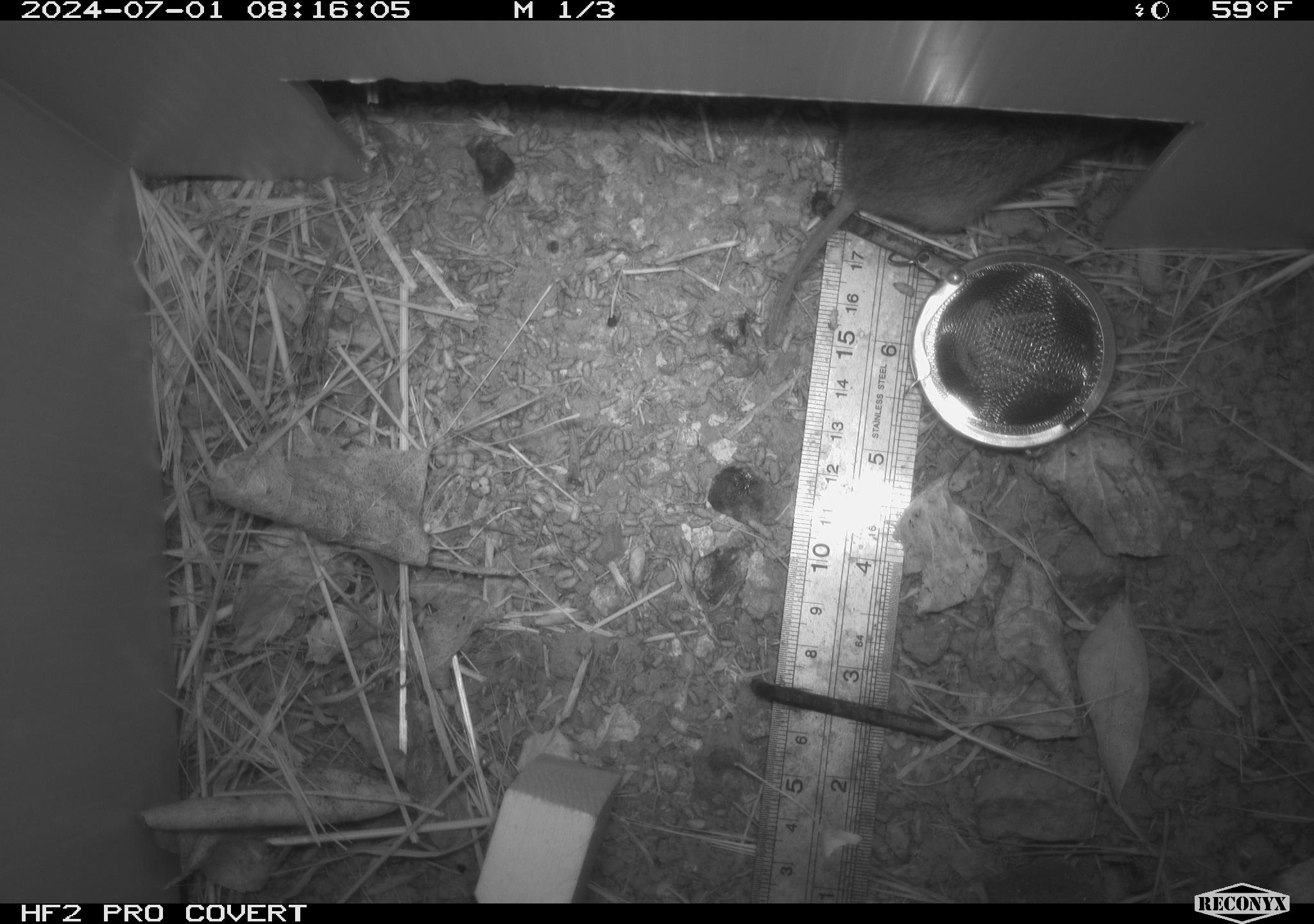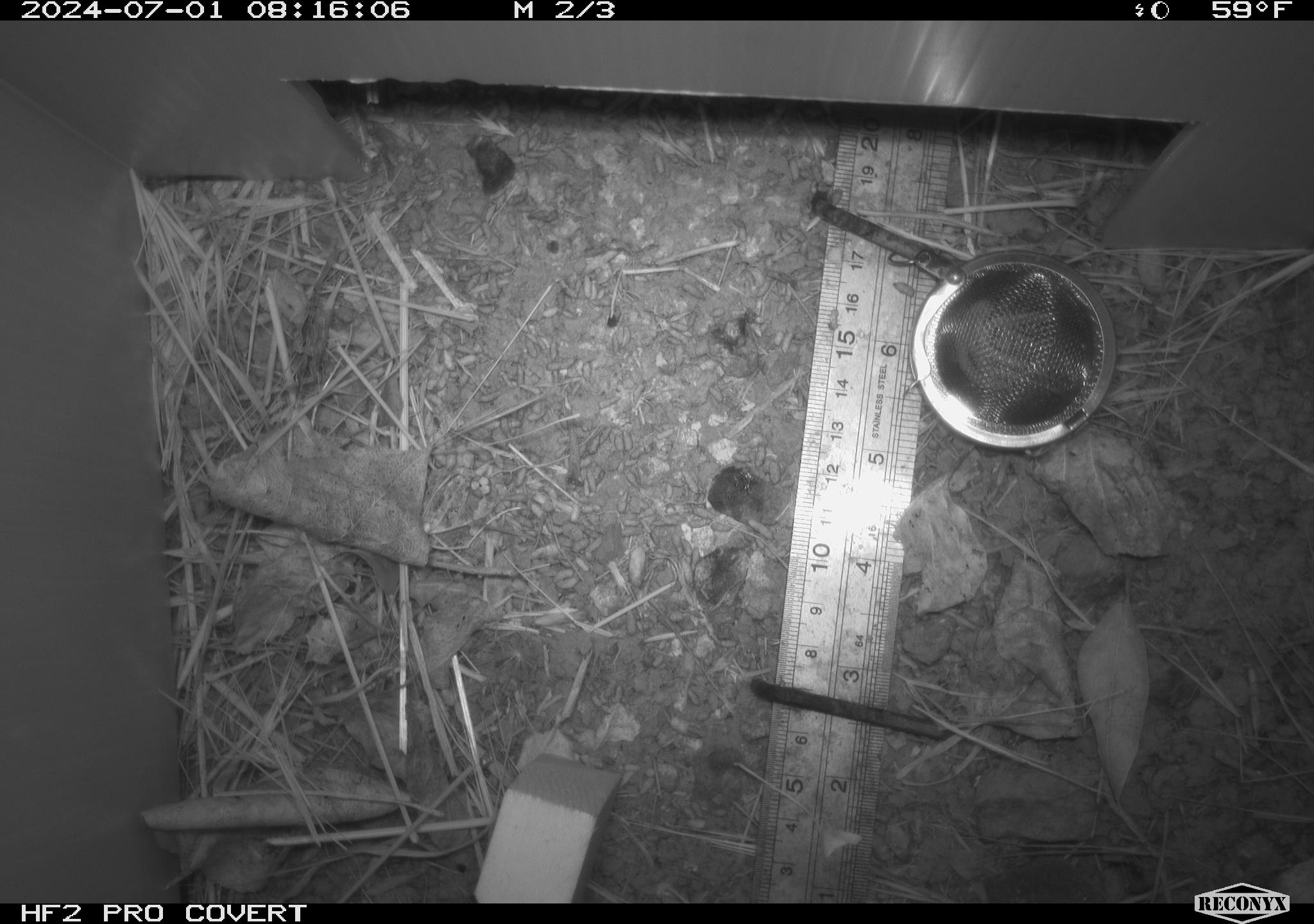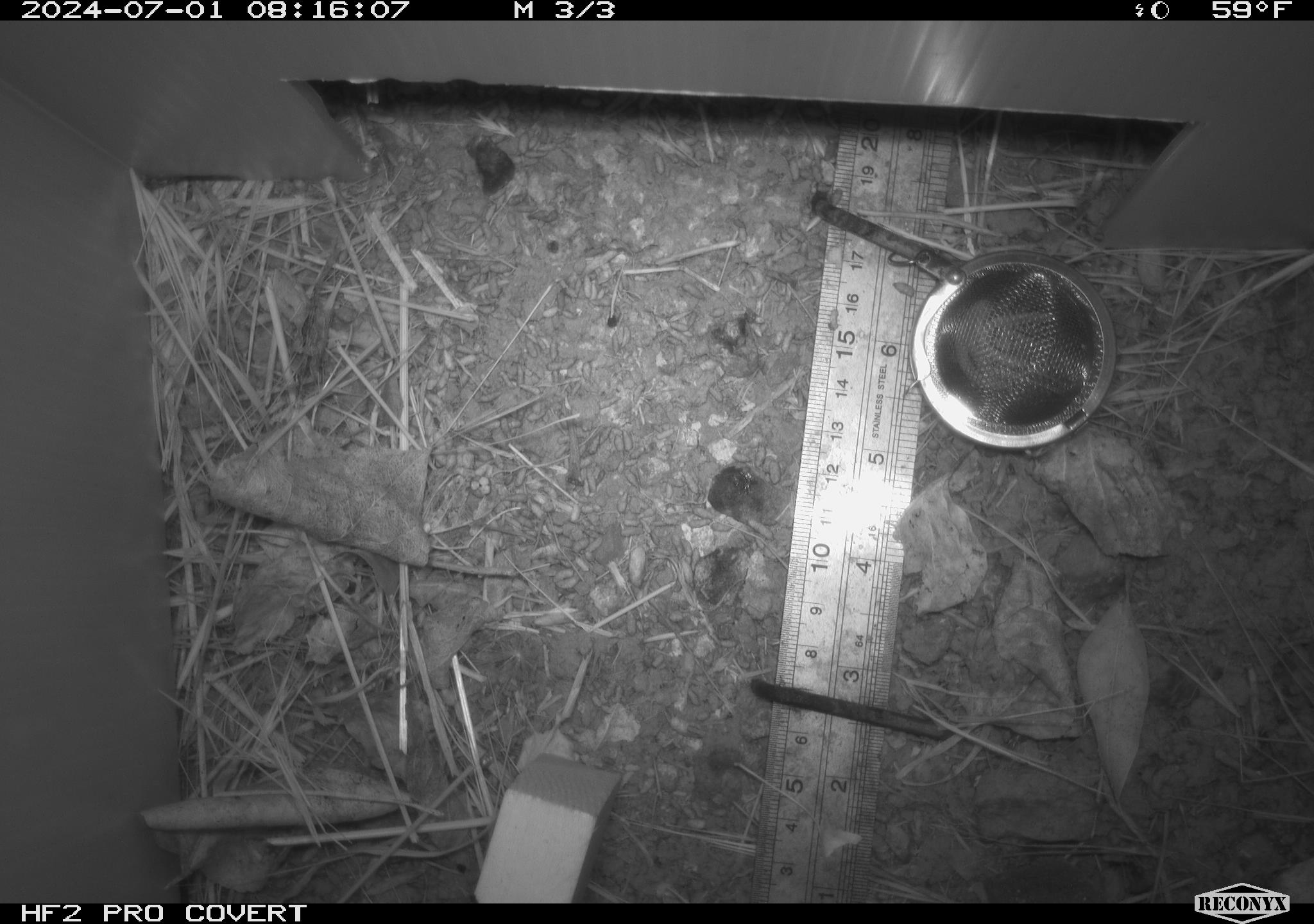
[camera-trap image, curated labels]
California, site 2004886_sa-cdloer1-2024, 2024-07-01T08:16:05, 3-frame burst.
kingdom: Animalia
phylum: Chordata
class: Mammalia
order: Rodentia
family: Cricetidae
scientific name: Arvicolinae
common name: voles, lemmings, and muskrats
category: arvicolinae subfamily